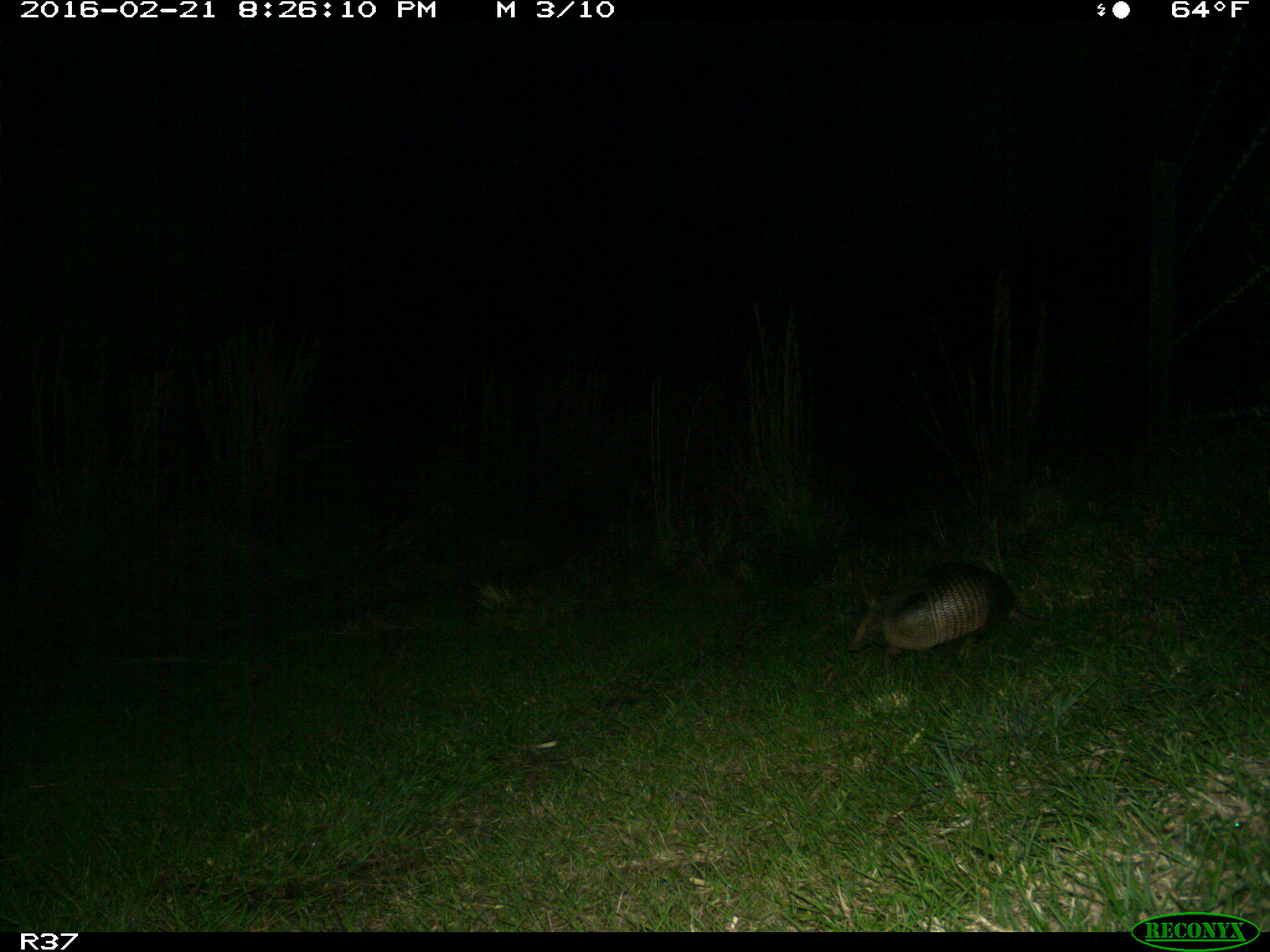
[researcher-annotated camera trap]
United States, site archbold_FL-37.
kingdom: Animalia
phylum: Chordata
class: Mammalia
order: Cingulata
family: Dasypodidae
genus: Dasypus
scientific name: Dasypus novemcinctus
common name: nine-banded armadillo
Dasypus novemcinctus (nine-banded armadillo).